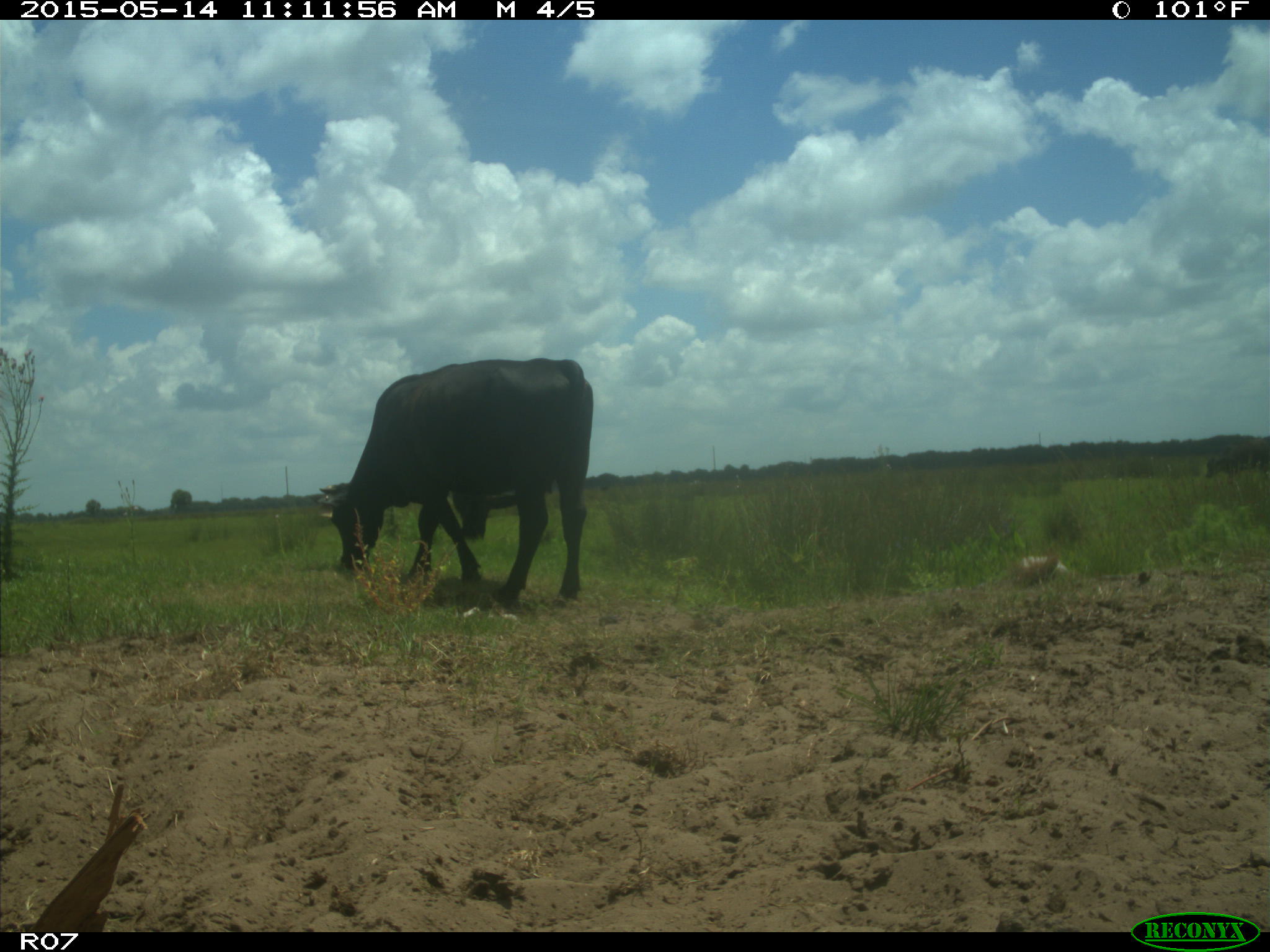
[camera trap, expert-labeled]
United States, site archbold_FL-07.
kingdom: Animalia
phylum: Chordata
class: Mammalia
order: Artiodactyla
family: Bovidae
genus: Bos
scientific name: Bos taurus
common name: domestic cow